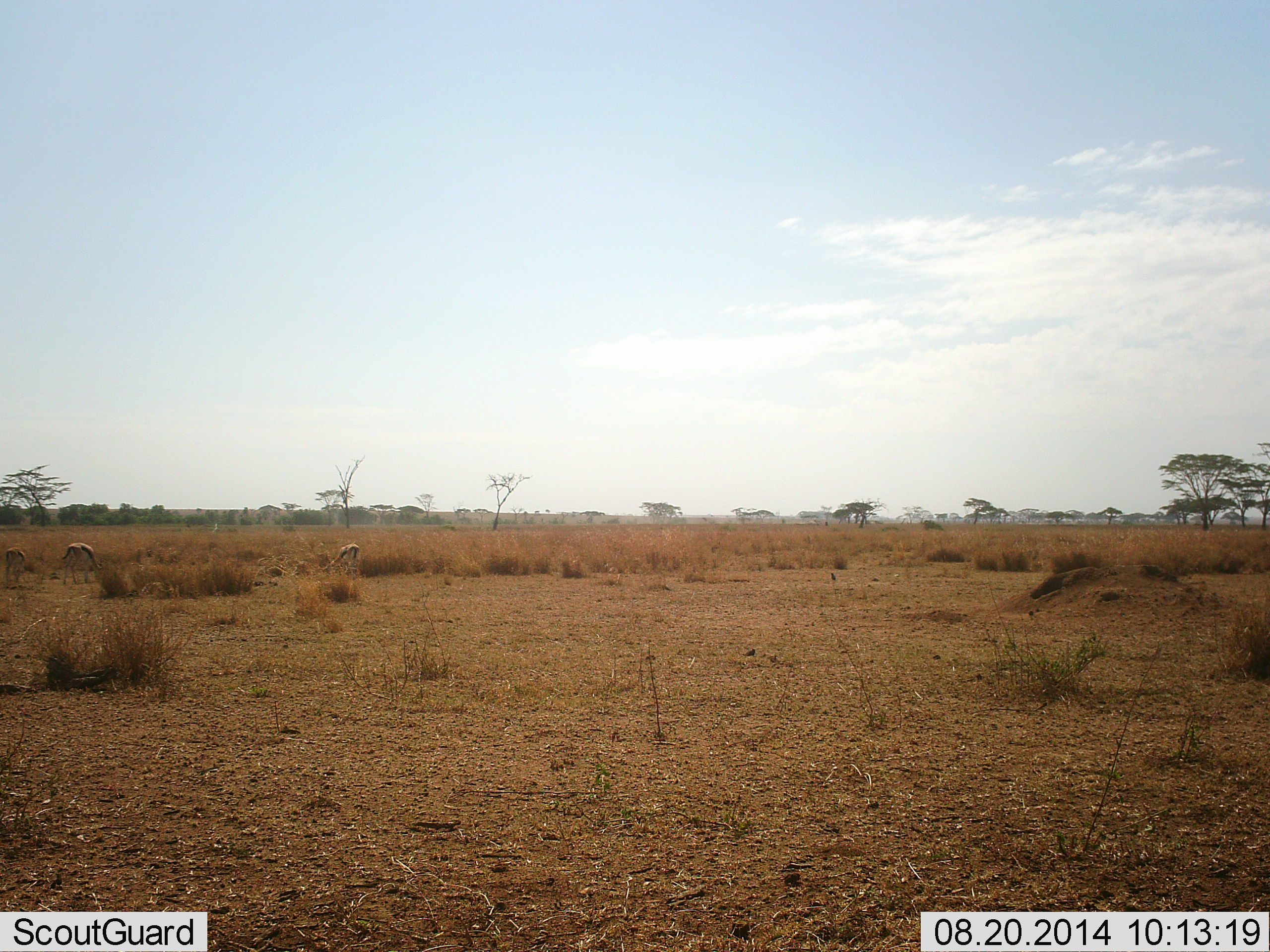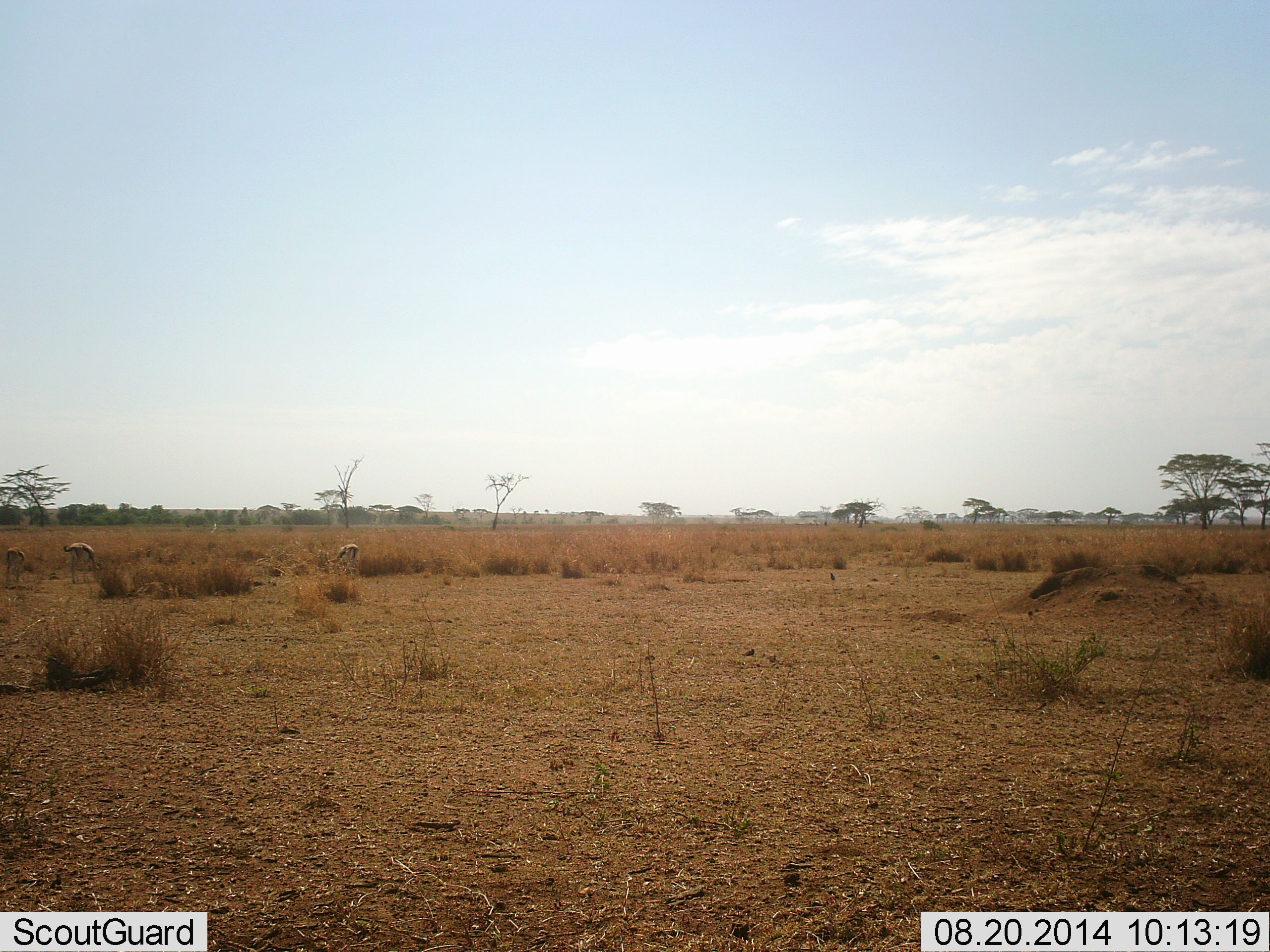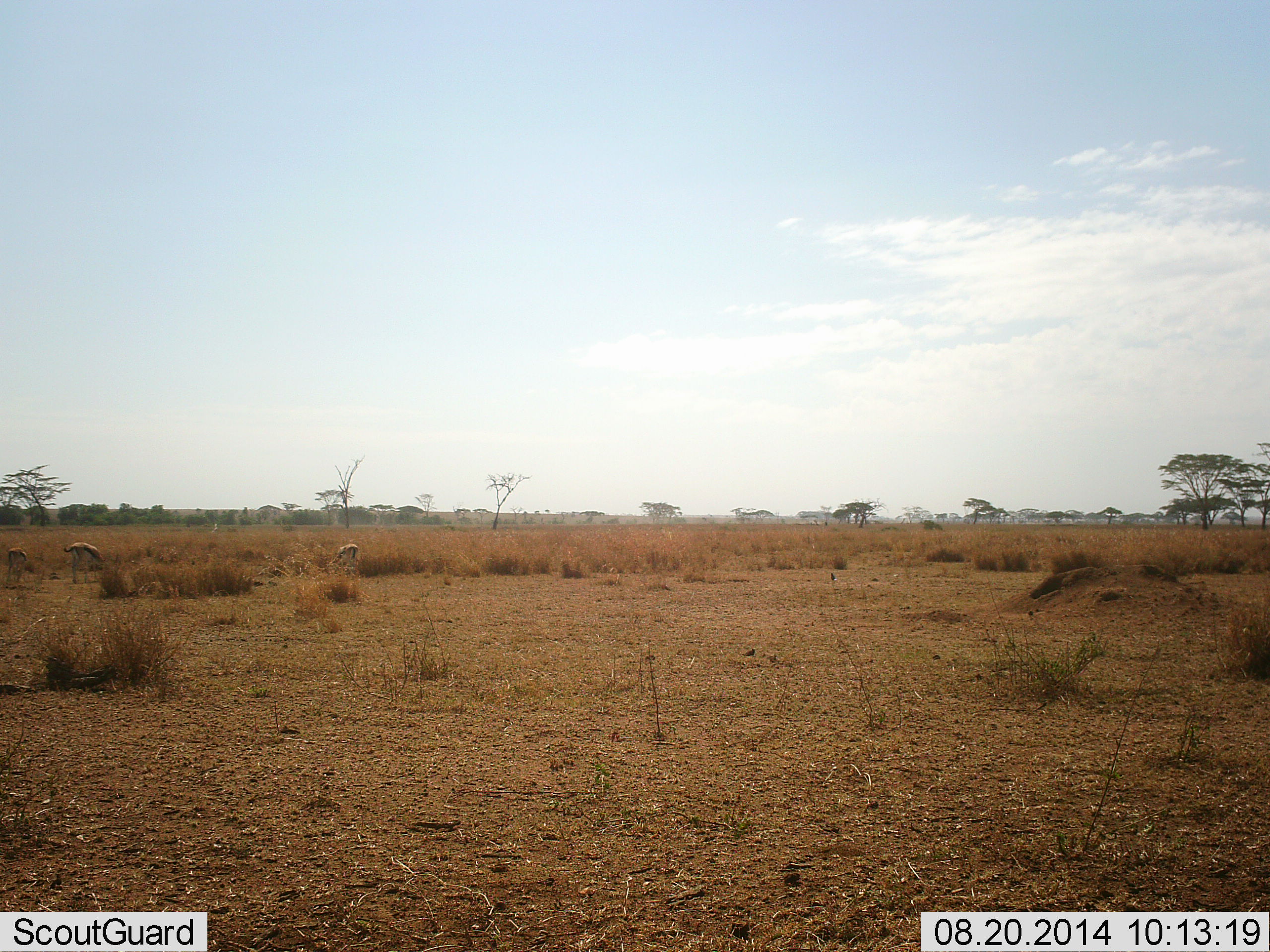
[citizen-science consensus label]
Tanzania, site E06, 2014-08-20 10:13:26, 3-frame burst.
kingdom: Animalia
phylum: Chordata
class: Mammalia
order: Artiodactyla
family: Bovidae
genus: Eudorcas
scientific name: Eudorcas thomsonii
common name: thomson's gazelle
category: gazellethomsons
Gazellethomsons (thomson's gazelle) (Eudorcas thomsonii), count 3. Behavior (volunteer vote fractions): standing 20%, resting 0%, moving 0%, interacting 0%. Young present (vote fraction): 0%. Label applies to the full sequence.